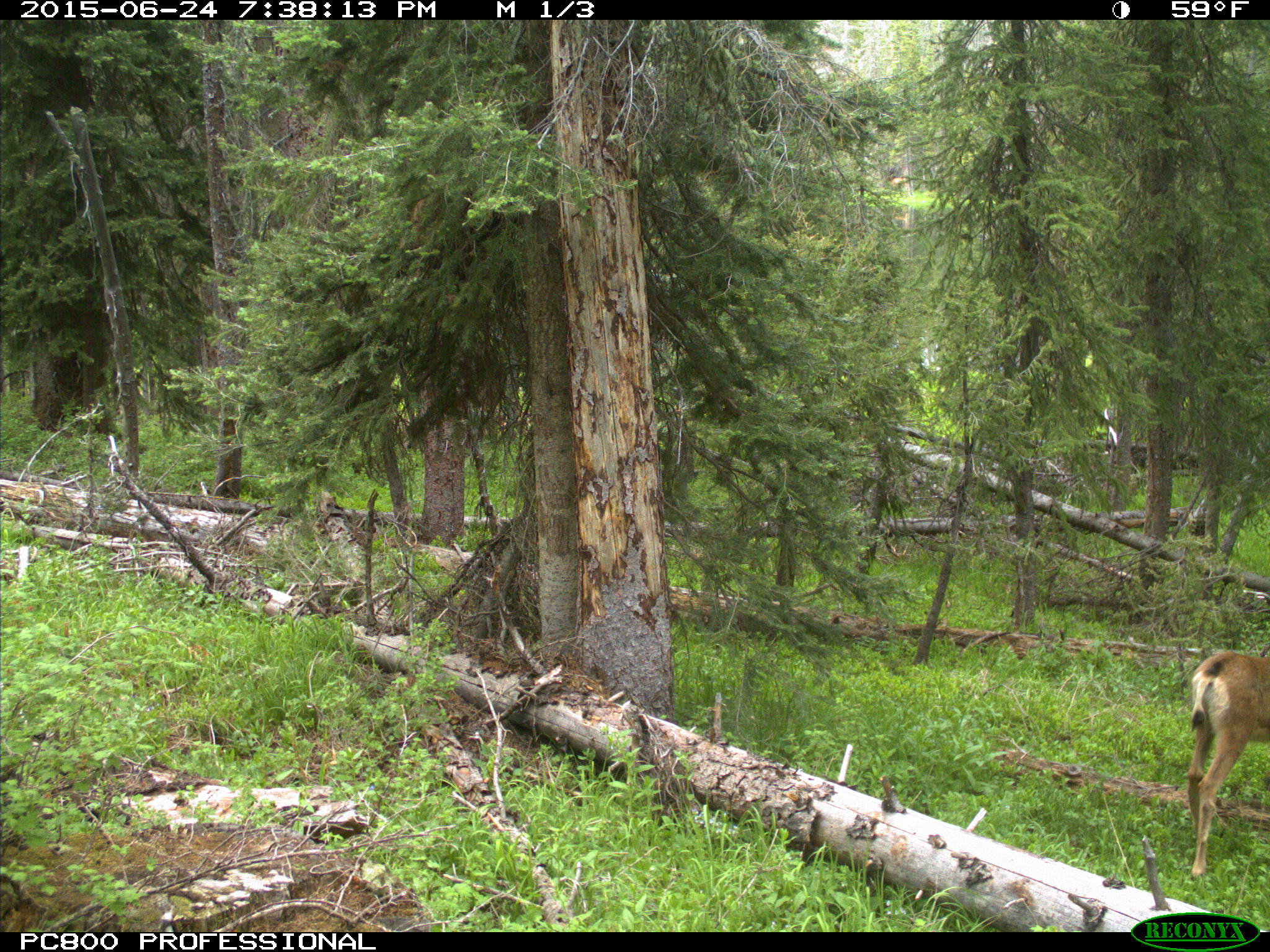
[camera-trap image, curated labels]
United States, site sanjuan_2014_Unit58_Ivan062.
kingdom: Animalia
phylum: Chordata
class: Mammalia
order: Artiodactyla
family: Cervidae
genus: Odocoileus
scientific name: Odocoileus hemionus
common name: mule deer